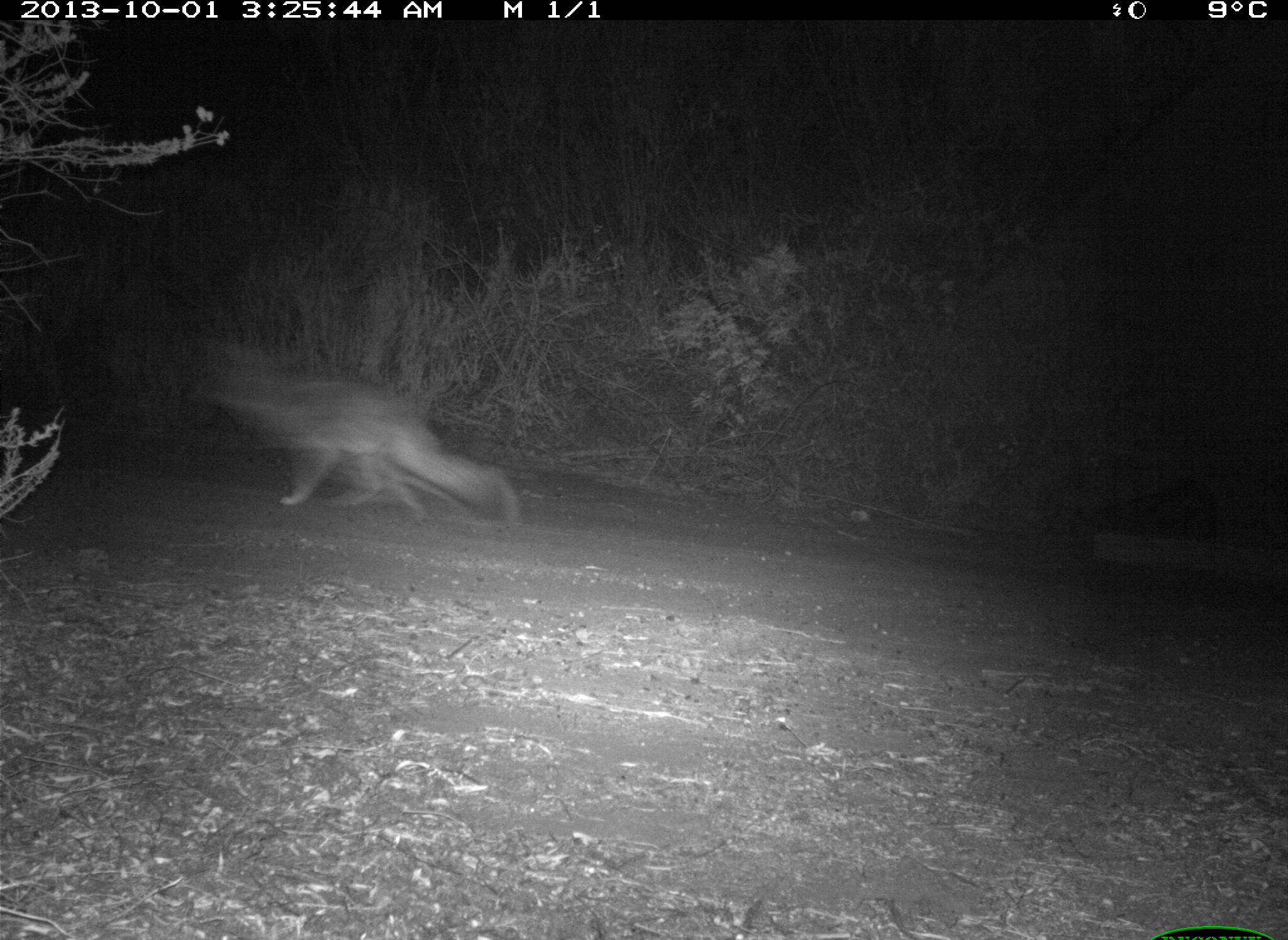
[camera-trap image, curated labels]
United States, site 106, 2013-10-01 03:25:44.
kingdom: Animalia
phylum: Chordata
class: Mammalia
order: Carnivora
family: Canidae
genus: Canis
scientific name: Canis latrans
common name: coyote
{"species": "coyote (Canis latrans)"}